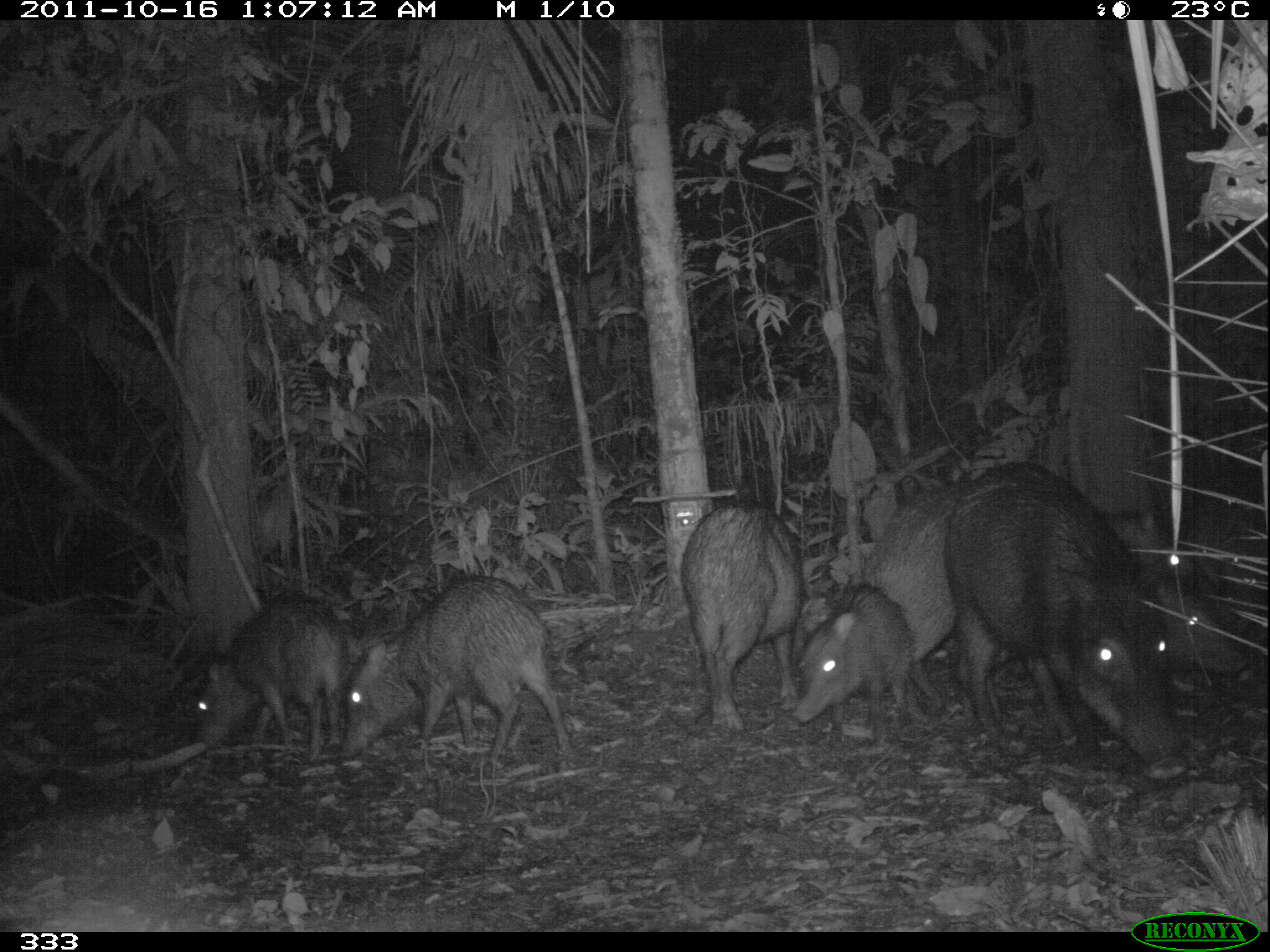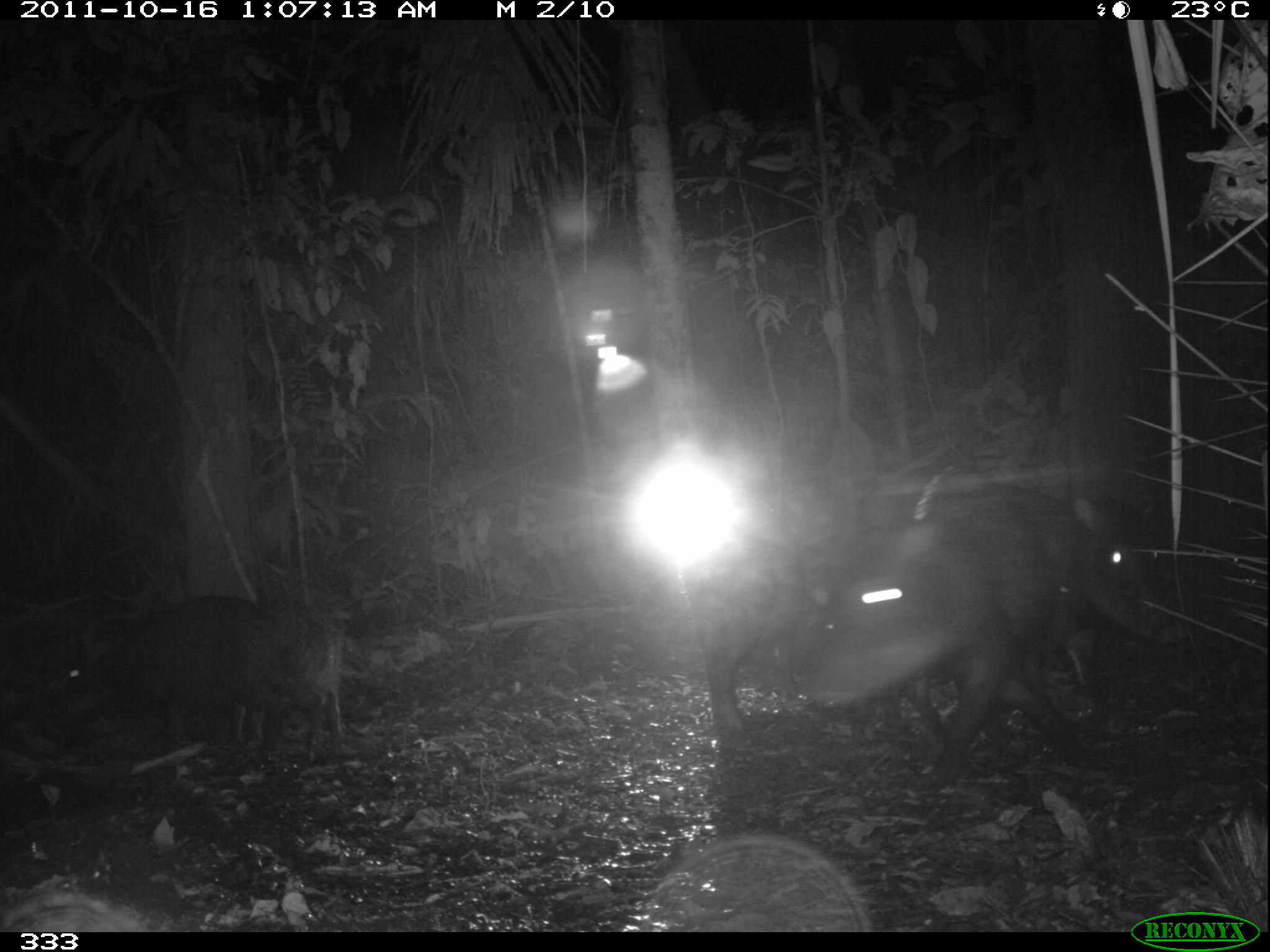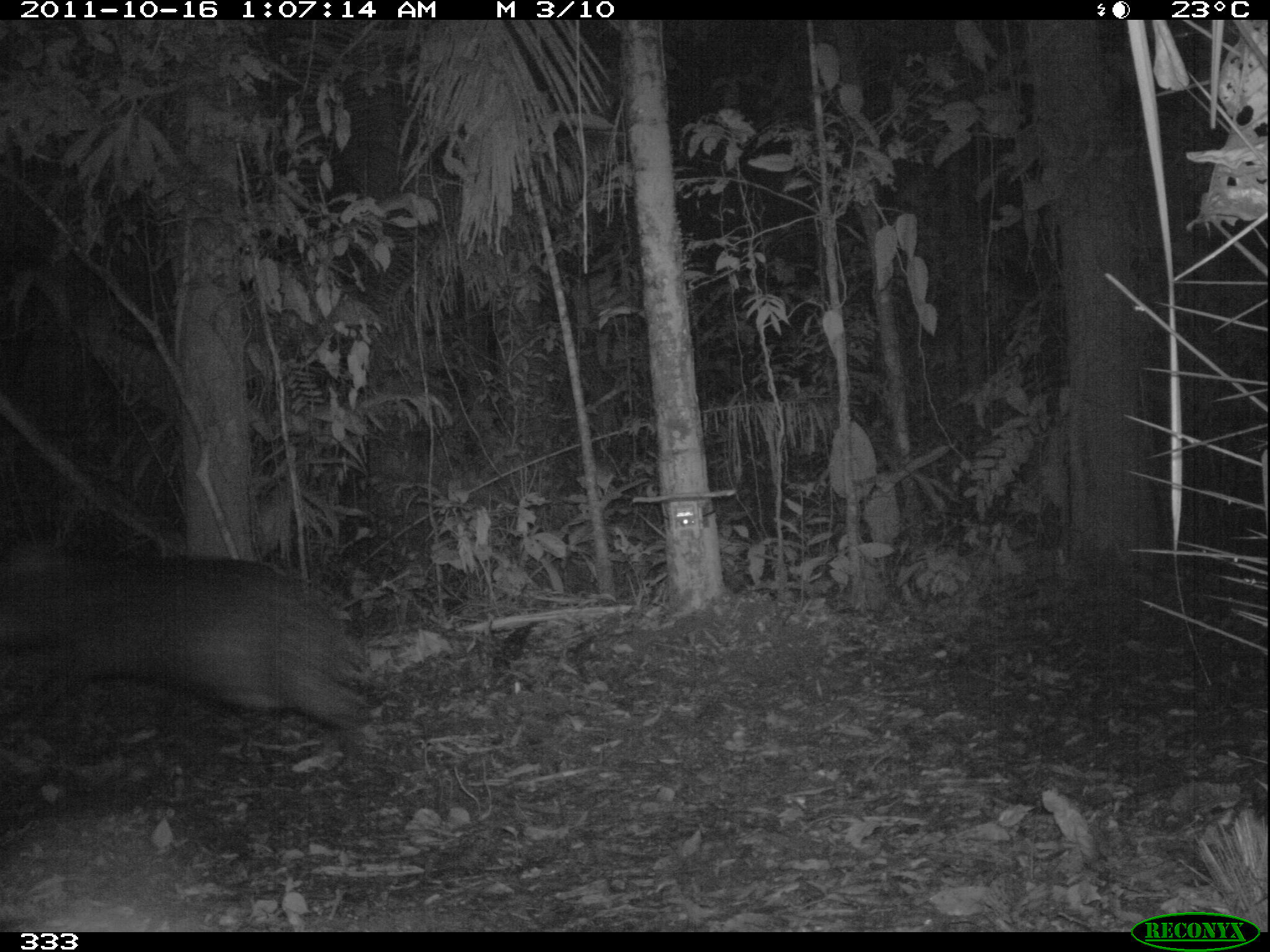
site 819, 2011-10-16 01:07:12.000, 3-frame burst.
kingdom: Animalia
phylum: Chordata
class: Mammalia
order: Artiodactyla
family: Tayassuidae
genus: Tayassu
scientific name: Tayassu pecari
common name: white-lipped peccary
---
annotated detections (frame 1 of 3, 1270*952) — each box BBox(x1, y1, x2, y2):
tayassu pecari: BBox(943, 463, 1189, 779); BBox(340, 577, 572, 758); BBox(677, 506, 807, 725); BBox(194, 597, 355, 758); BBox(862, 478, 979, 694); BBox(795, 579, 916, 727); BBox(1143, 515, 1245, 680)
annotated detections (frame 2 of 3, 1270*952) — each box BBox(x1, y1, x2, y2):
tayassu pecari: BBox(809, 492, 1063, 787); BBox(689, 496, 964, 744); BBox(53, 596, 319, 766); BBox(997, 476, 1175, 696); BBox(231, 598, 344, 751)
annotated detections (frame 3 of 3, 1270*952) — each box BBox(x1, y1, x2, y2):
tayassu pecari: BBox(0, 548, 374, 779)